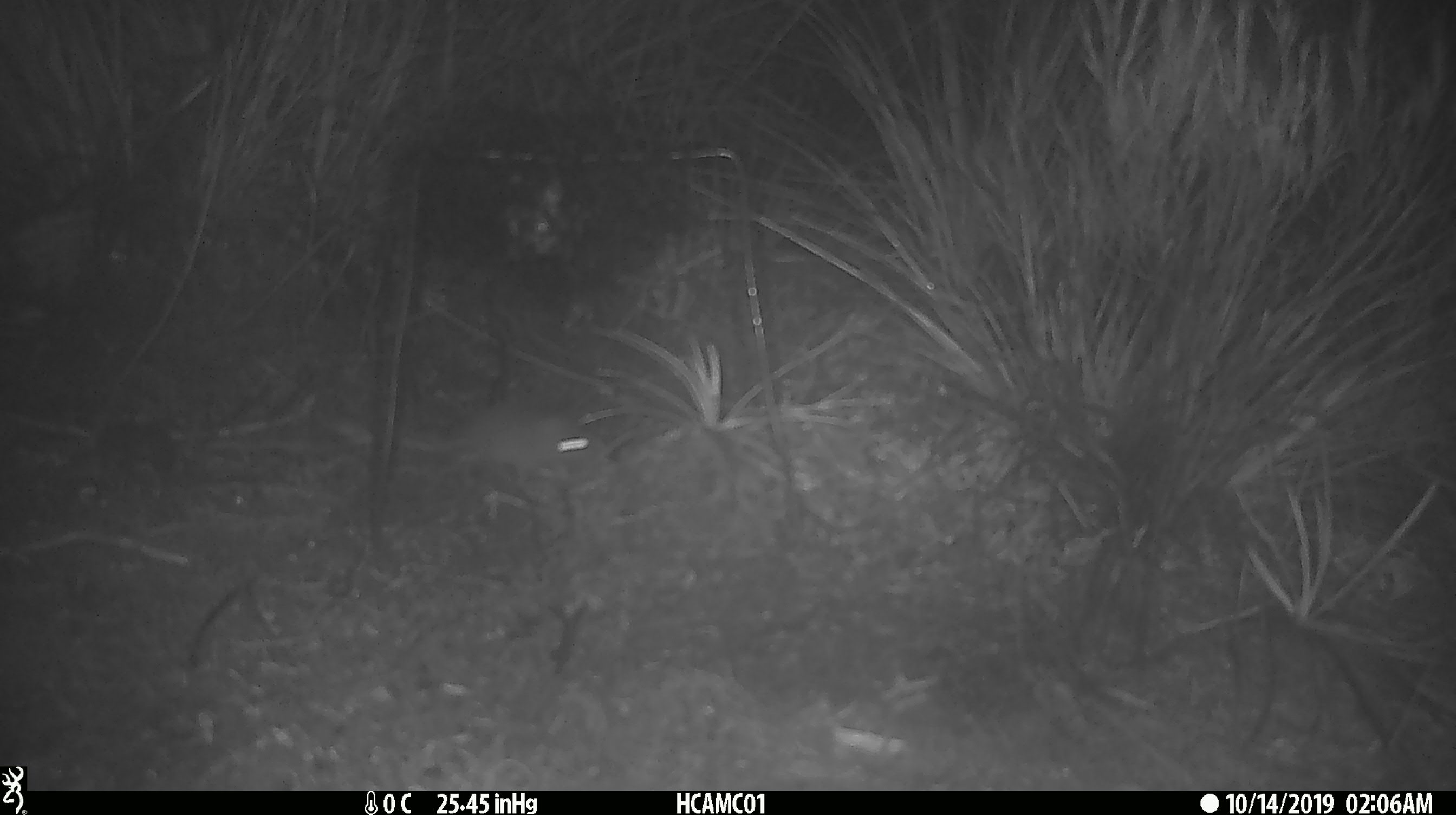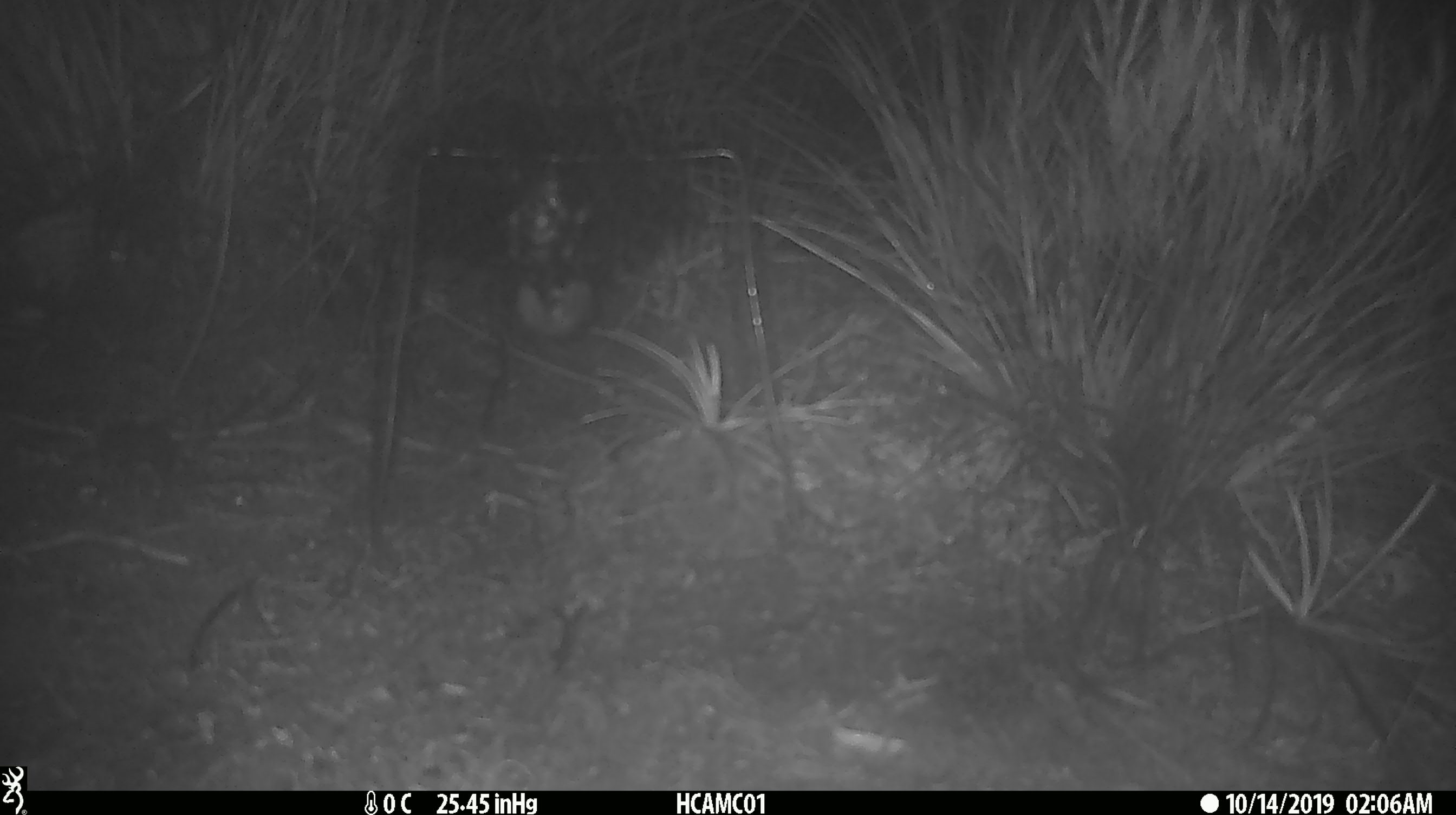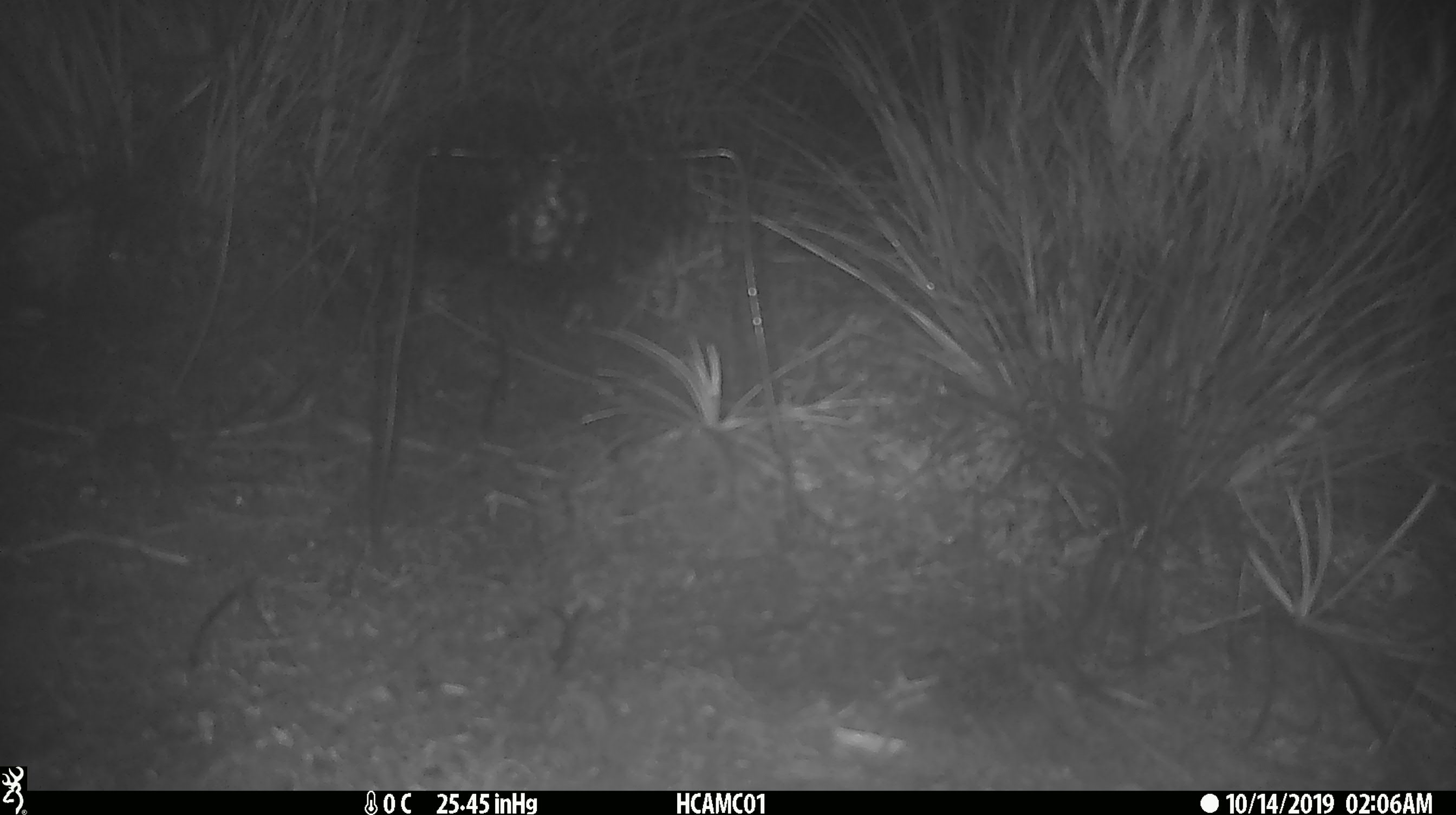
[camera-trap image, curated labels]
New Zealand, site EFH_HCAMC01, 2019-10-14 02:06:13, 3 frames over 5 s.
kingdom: Animalia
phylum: Chordata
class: Mammalia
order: Rodentia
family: Muridae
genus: Mus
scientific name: Mus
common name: mouse